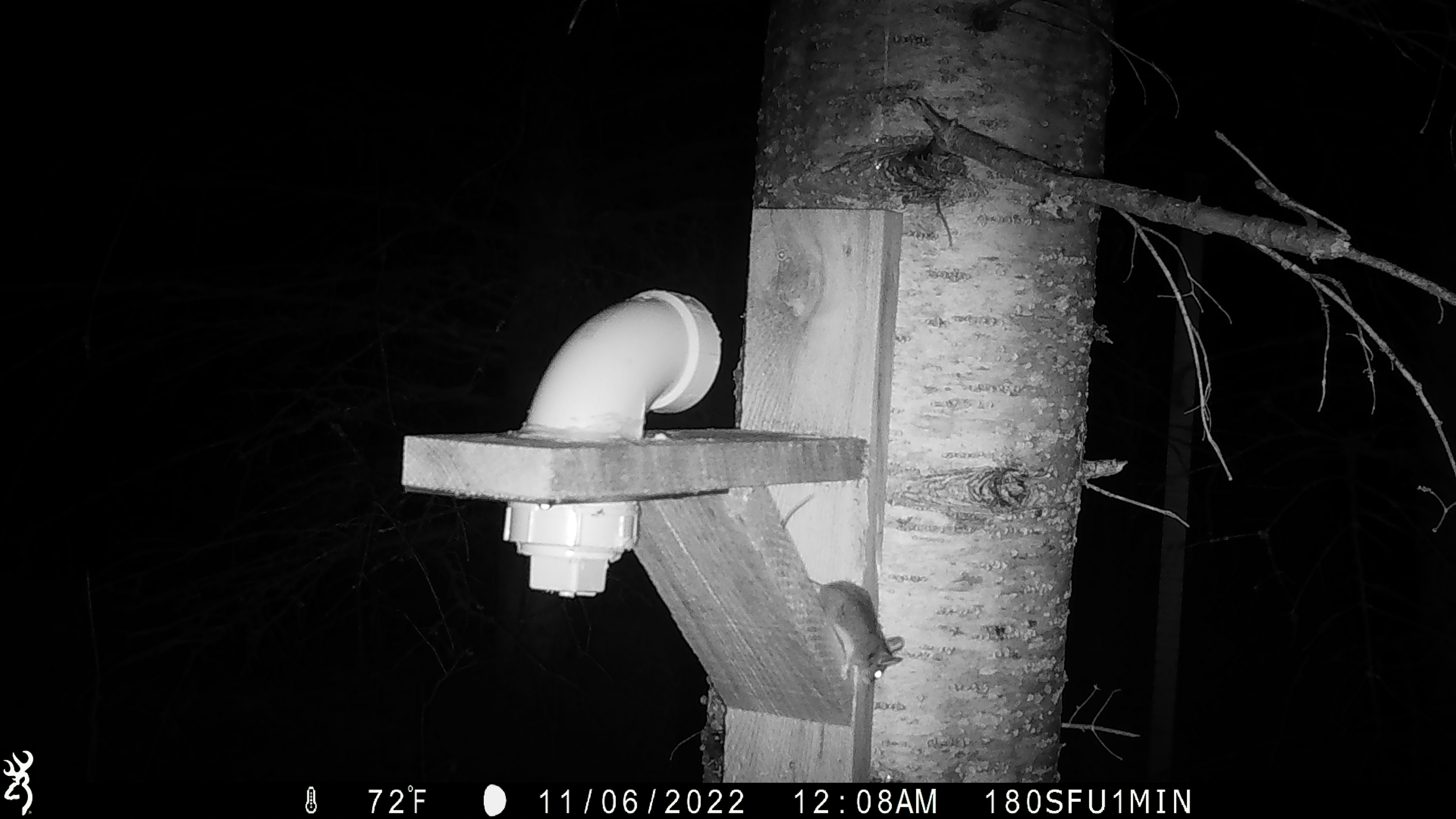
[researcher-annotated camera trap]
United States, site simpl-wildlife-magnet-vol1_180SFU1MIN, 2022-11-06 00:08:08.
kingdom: Animalia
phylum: Chordata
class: Mammalia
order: Rodentia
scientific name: Rodentia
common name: mouse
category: mouse sp.